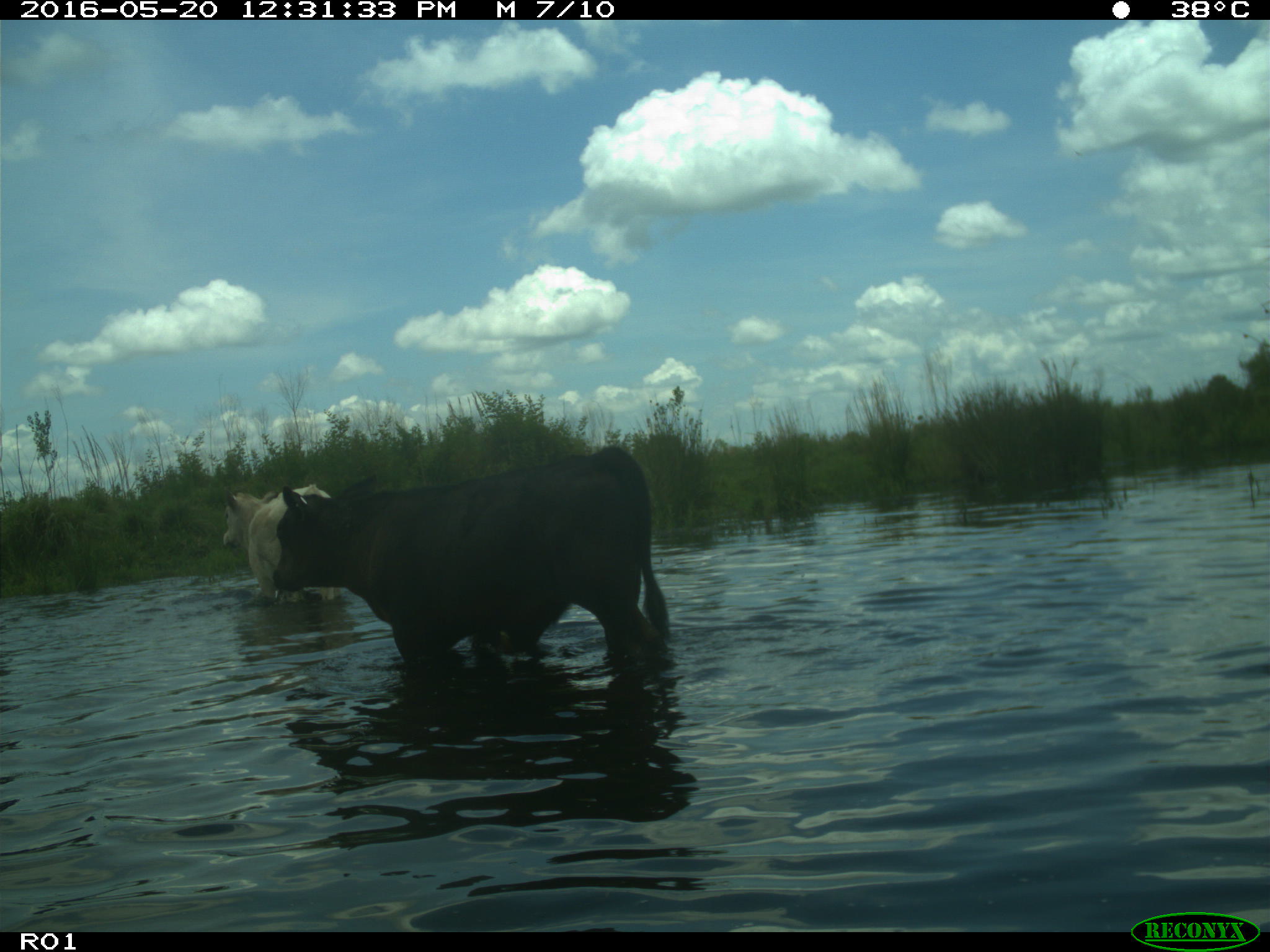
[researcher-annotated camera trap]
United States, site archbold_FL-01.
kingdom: Animalia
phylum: Chordata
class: Mammalia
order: Artiodactyla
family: Bovidae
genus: Bos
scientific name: Bos taurus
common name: domestic cow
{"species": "Bos taurus (domestic cow)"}